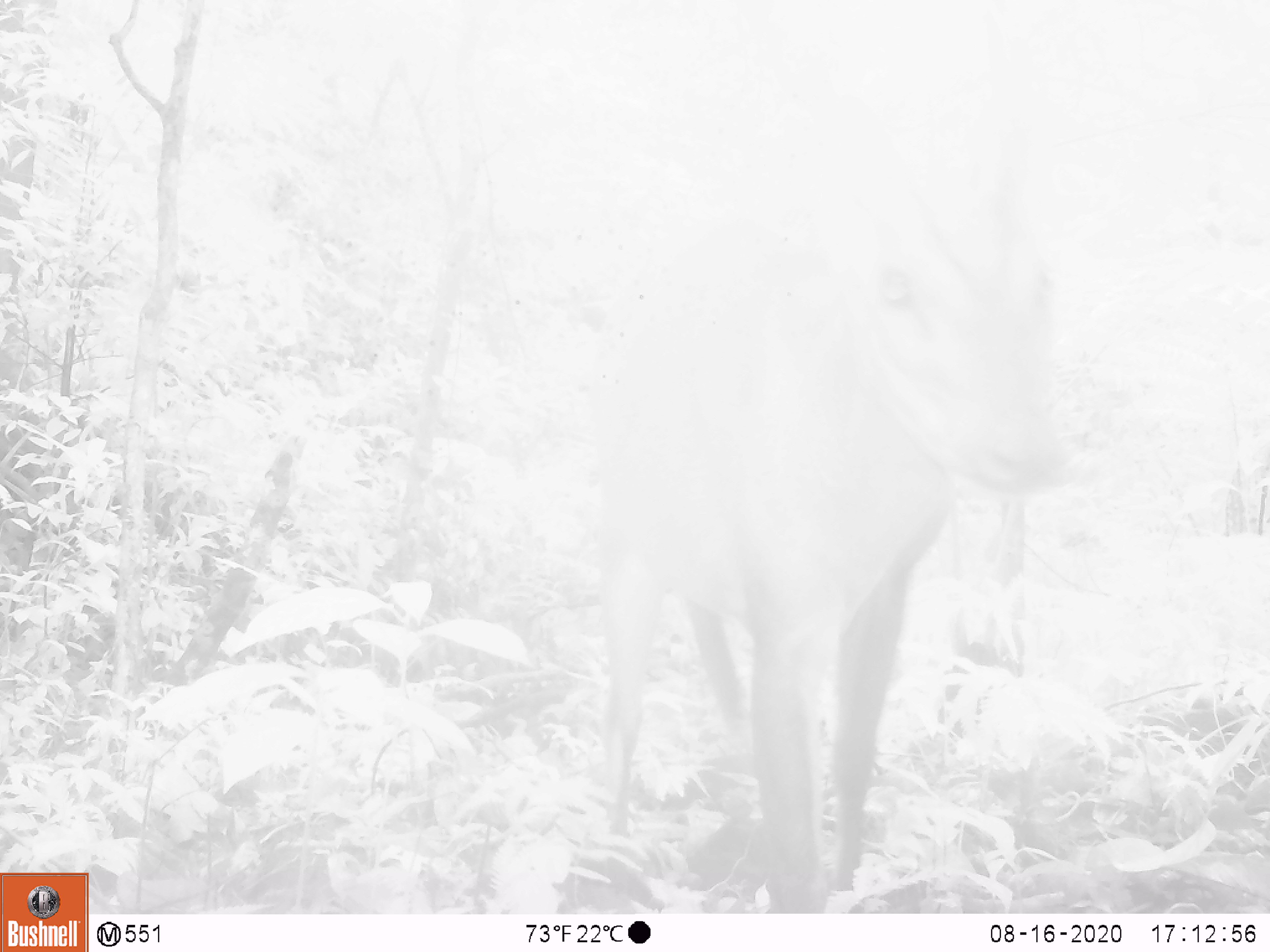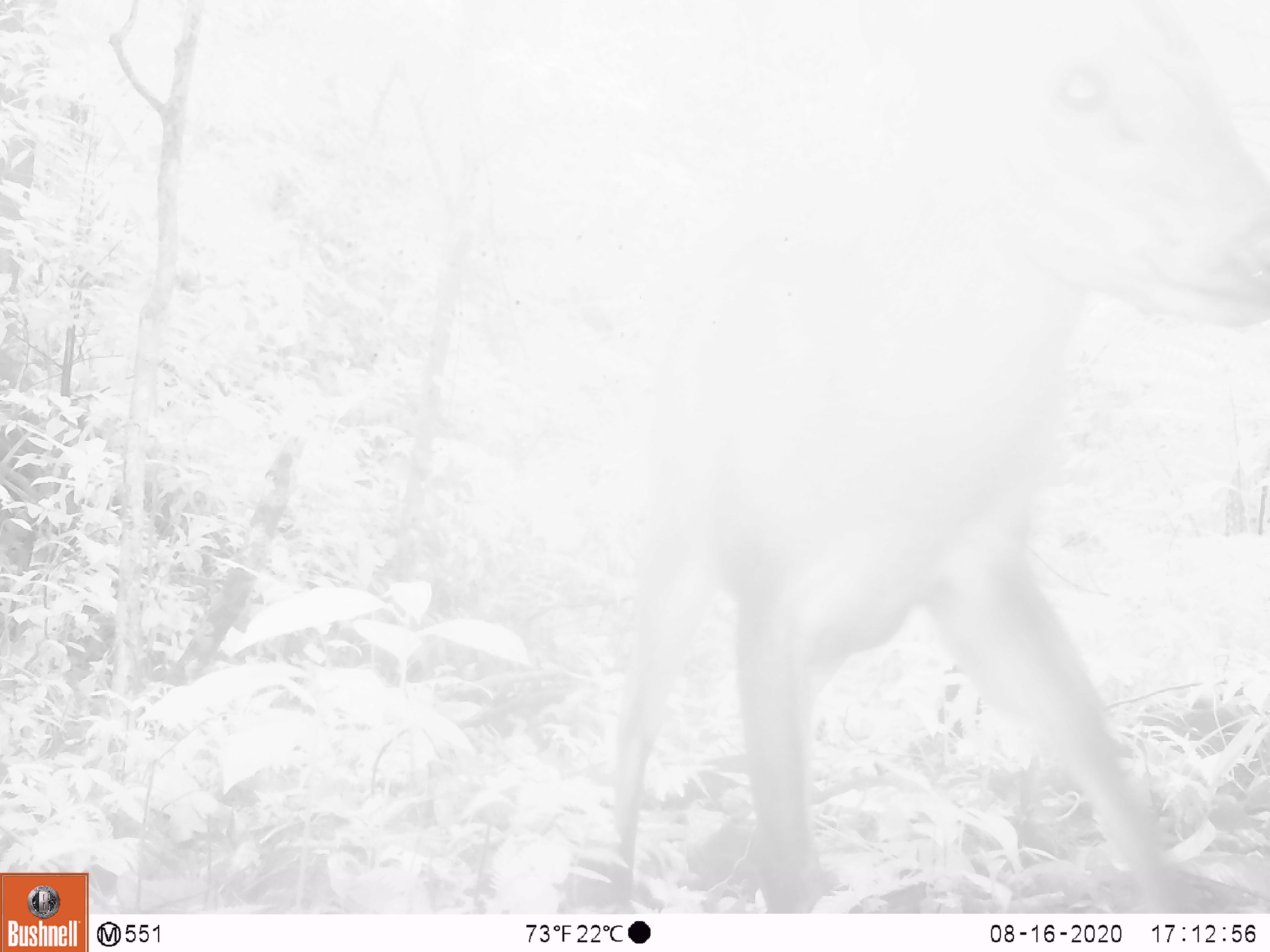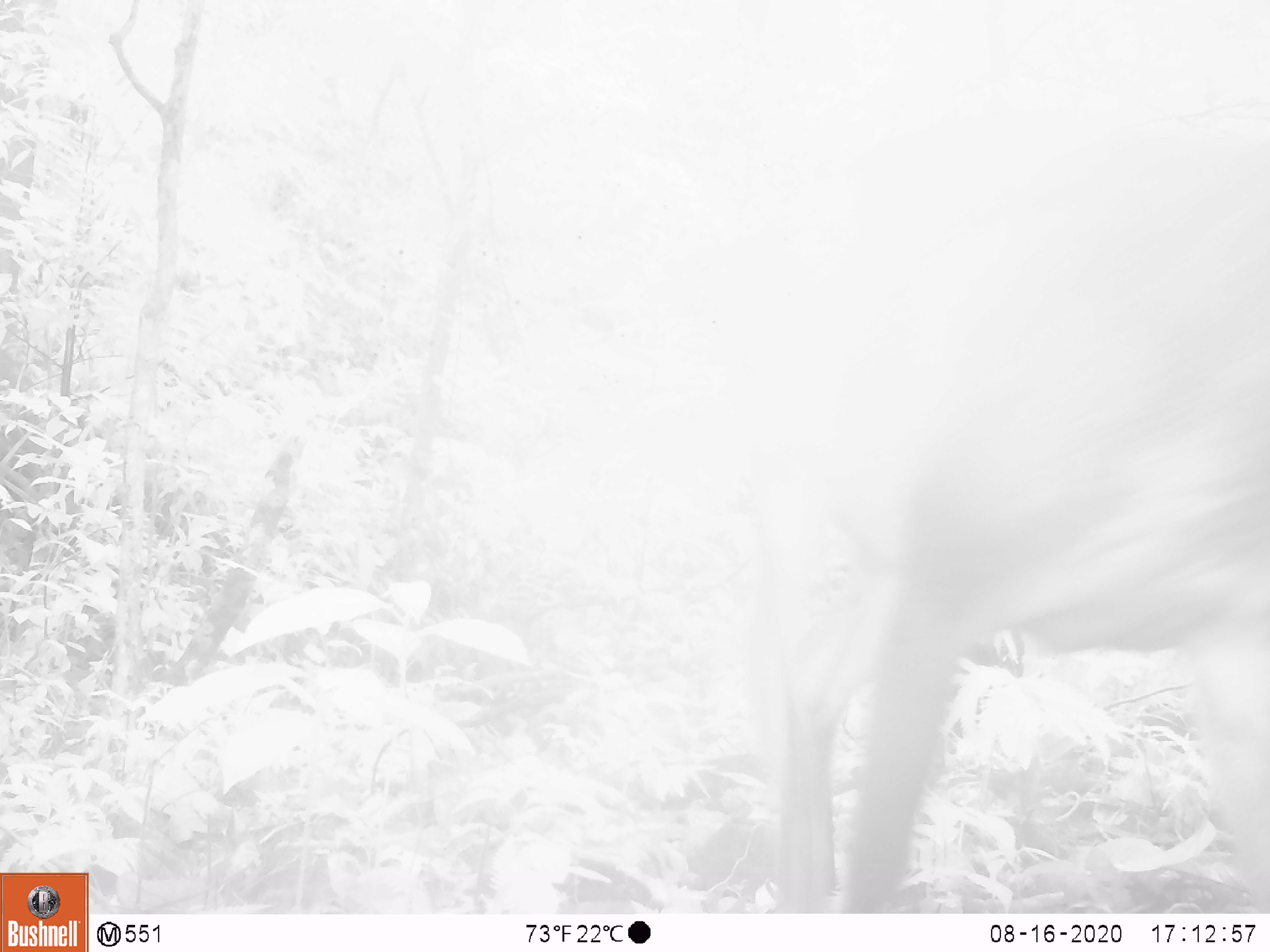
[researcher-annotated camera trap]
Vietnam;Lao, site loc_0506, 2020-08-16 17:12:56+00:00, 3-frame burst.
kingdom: Animalia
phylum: Chordata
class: Mammalia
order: Artiodactyla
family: Cervidae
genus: Muntiacus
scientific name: Muntiacus vuquangensis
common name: large-antlered muntjac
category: large antlered muntjac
Large antlered muntjac (large-antlered muntjac) (Muntiacus vuquangensis). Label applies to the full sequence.